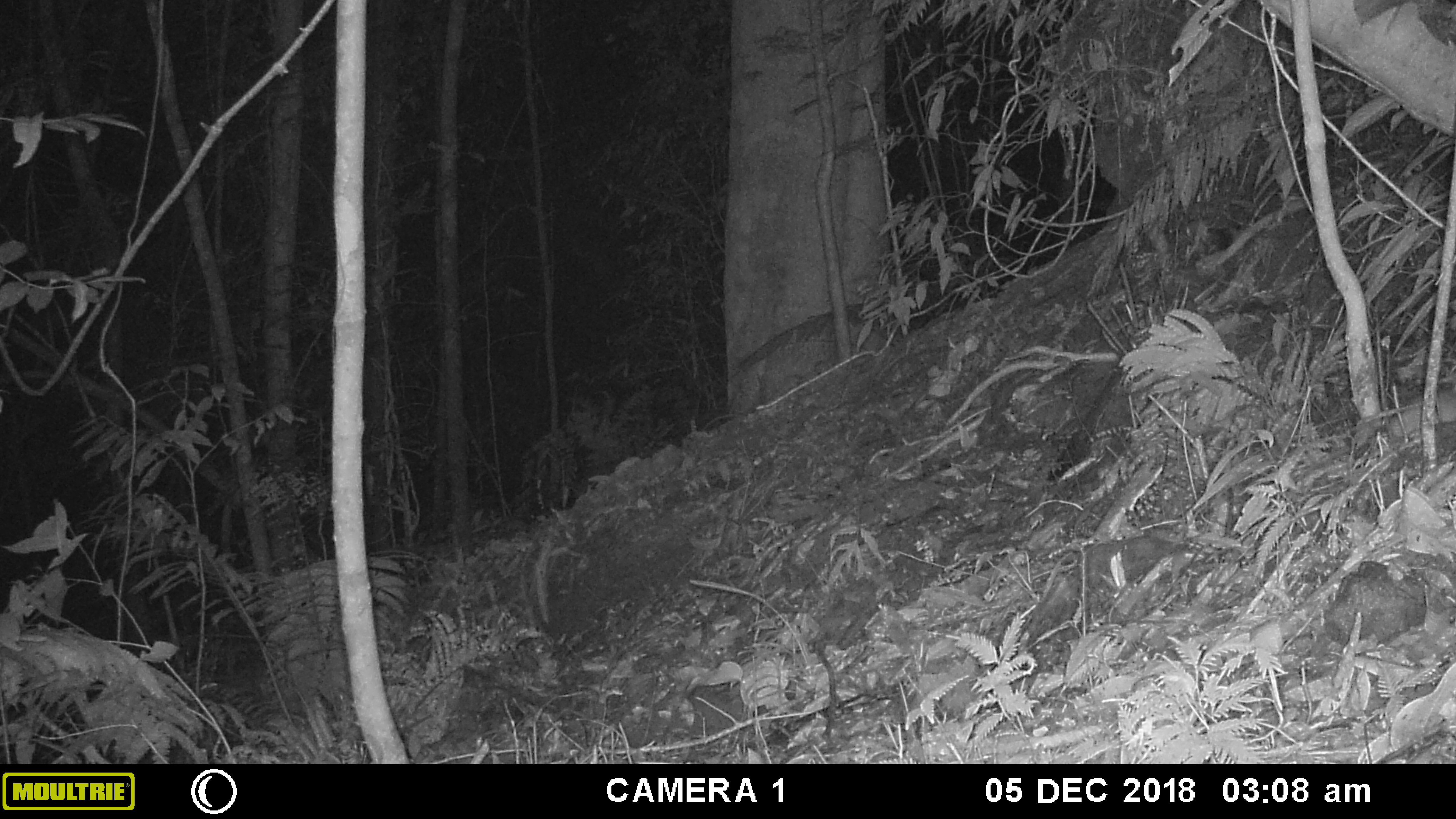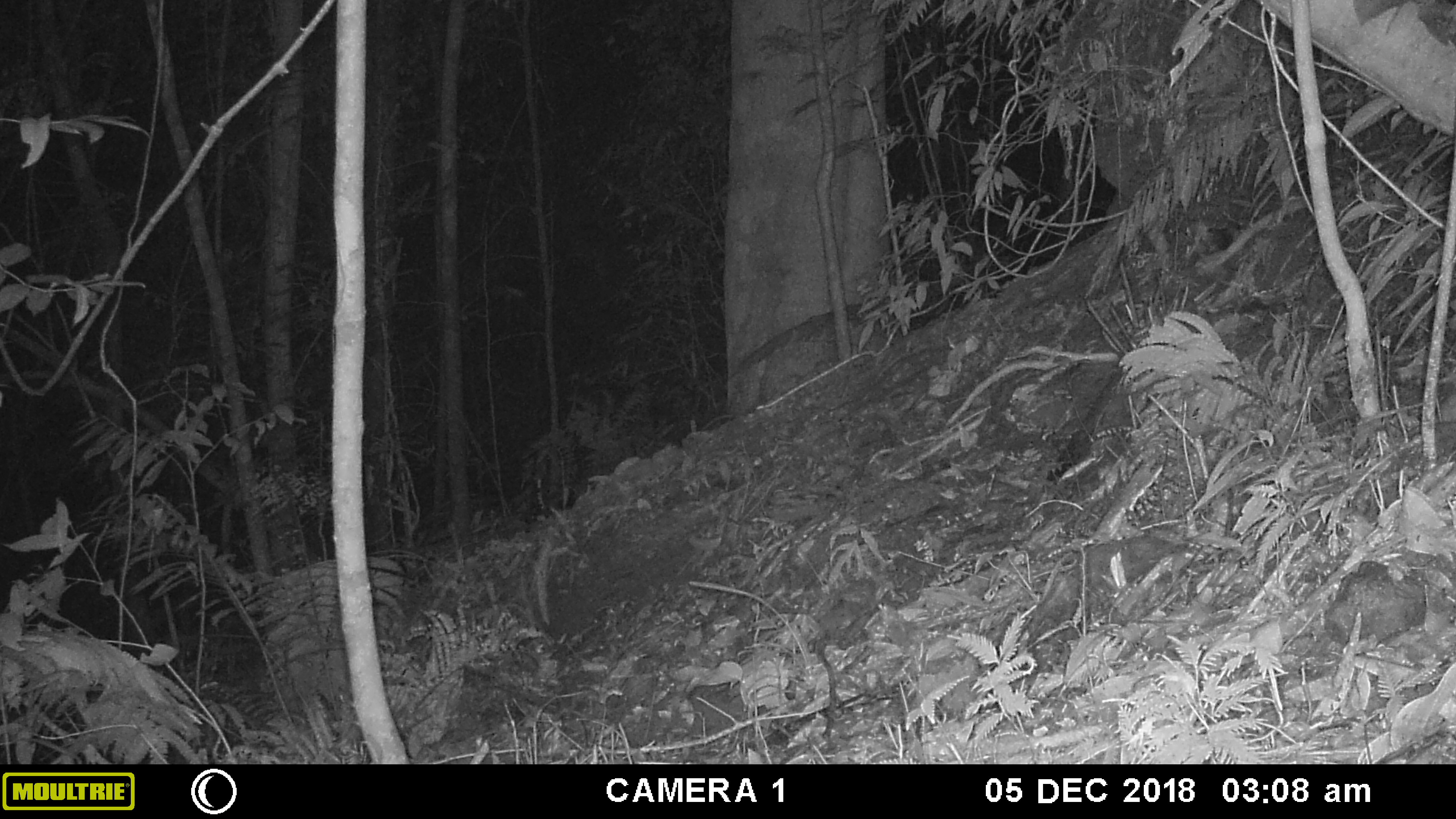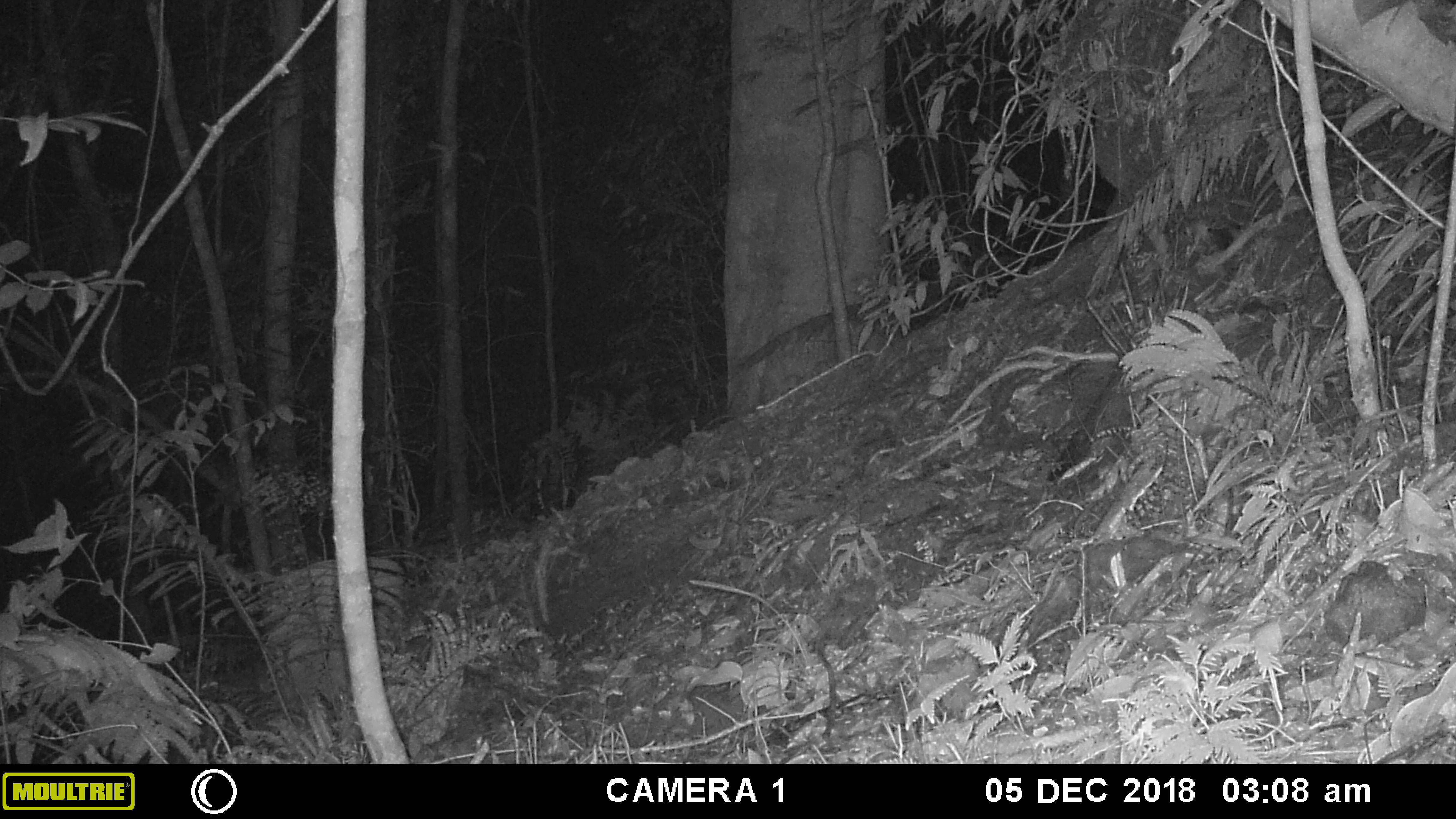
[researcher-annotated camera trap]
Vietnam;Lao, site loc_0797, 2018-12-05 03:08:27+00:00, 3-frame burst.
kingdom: Animalia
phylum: Chordata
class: Mammalia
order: Rodentia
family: Muridae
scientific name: Muridae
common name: old-world mice and rats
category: unidentified murid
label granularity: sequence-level